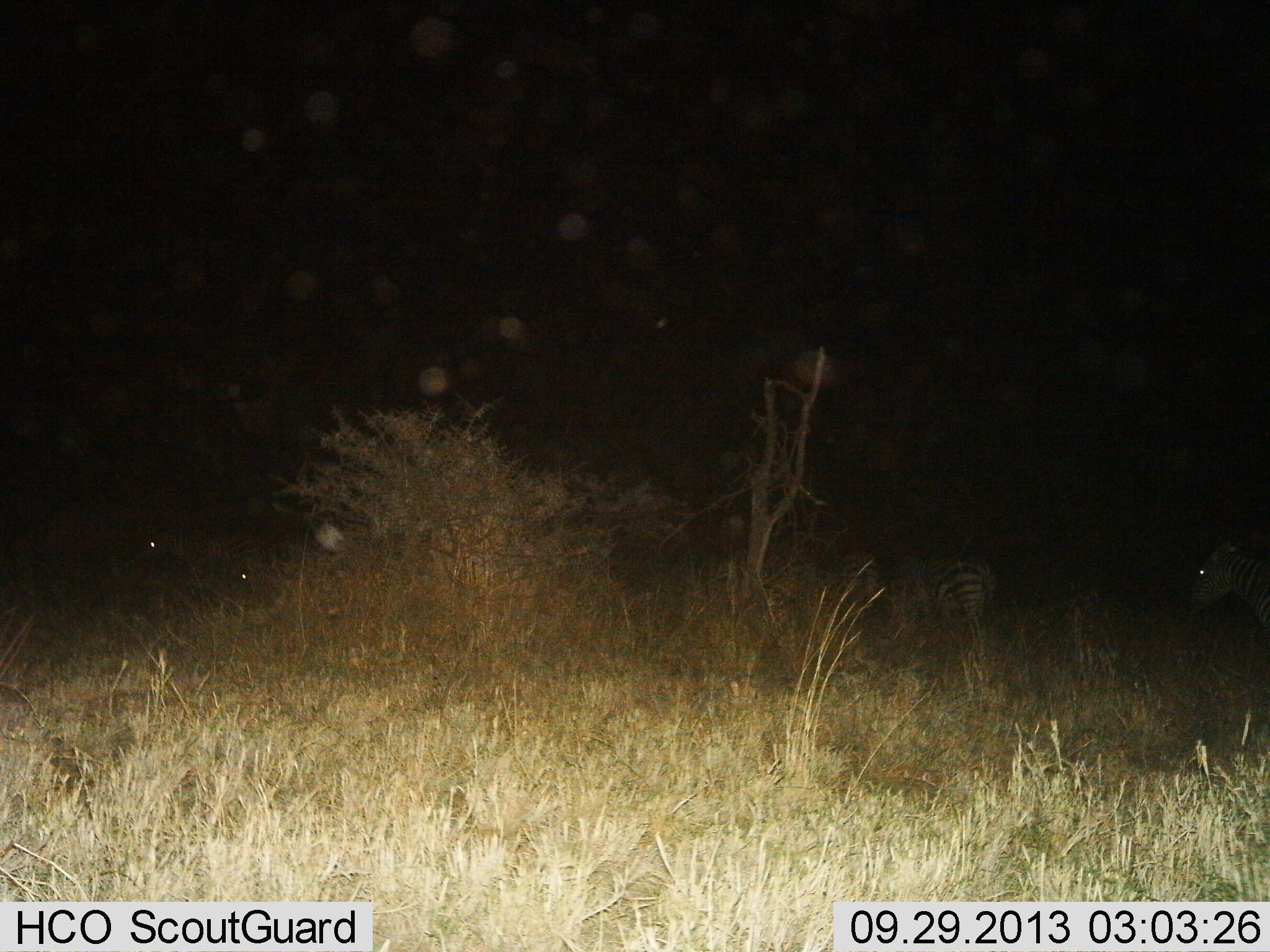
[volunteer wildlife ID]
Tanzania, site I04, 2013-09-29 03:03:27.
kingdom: Animalia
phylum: Chordata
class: Mammalia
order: Perissodactyla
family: Equidae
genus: Equus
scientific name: Equus quagga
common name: plains zebra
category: zebra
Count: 2.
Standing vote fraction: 40%.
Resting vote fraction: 7%.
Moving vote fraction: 47%.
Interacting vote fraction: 0%.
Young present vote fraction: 0%.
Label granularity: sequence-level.